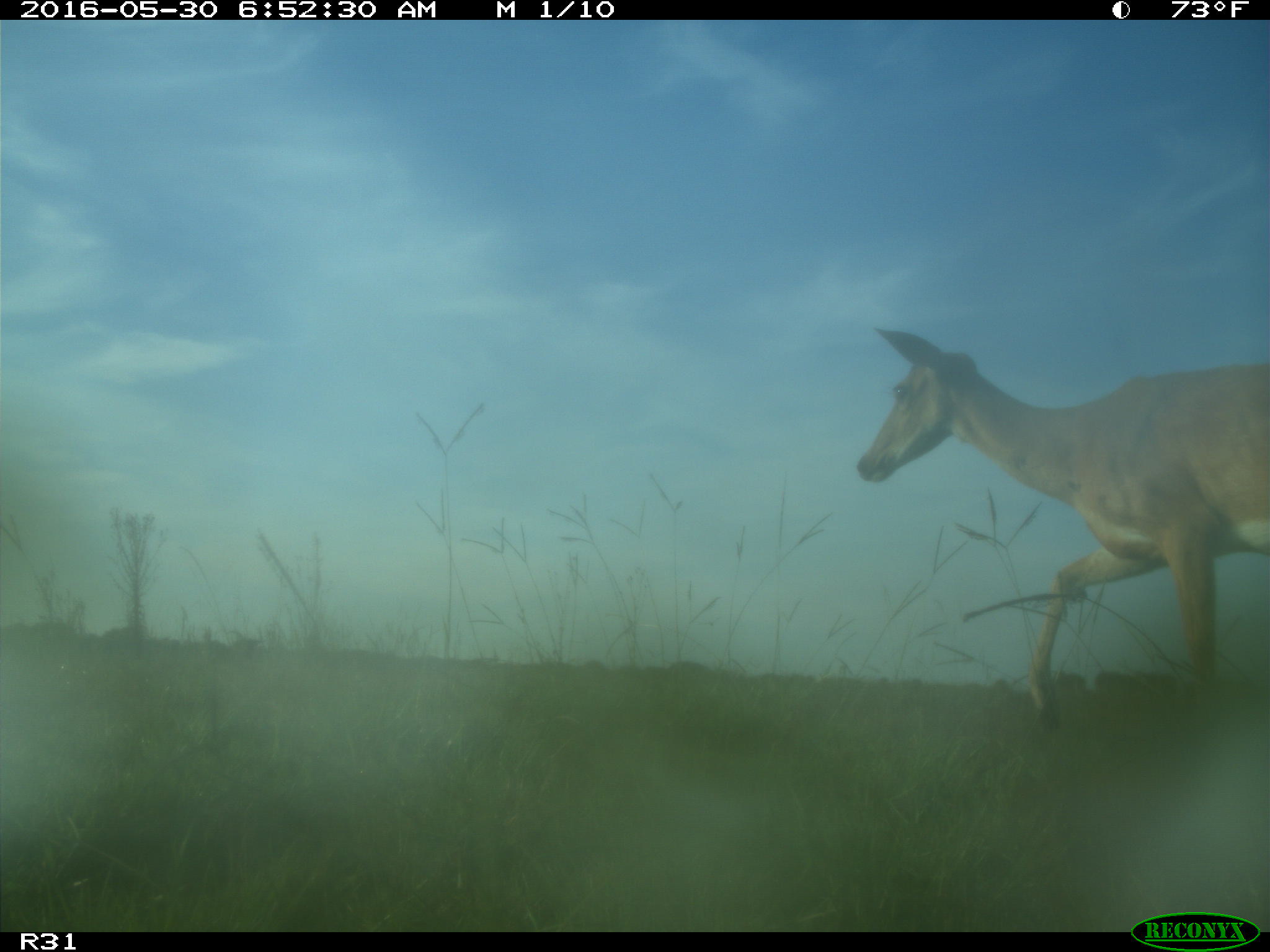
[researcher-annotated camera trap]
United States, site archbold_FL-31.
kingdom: Animalia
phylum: Chordata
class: Mammalia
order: Artiodactyla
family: Cervidae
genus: Odocoileus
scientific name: Odocoileus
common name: deer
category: unidentified deer